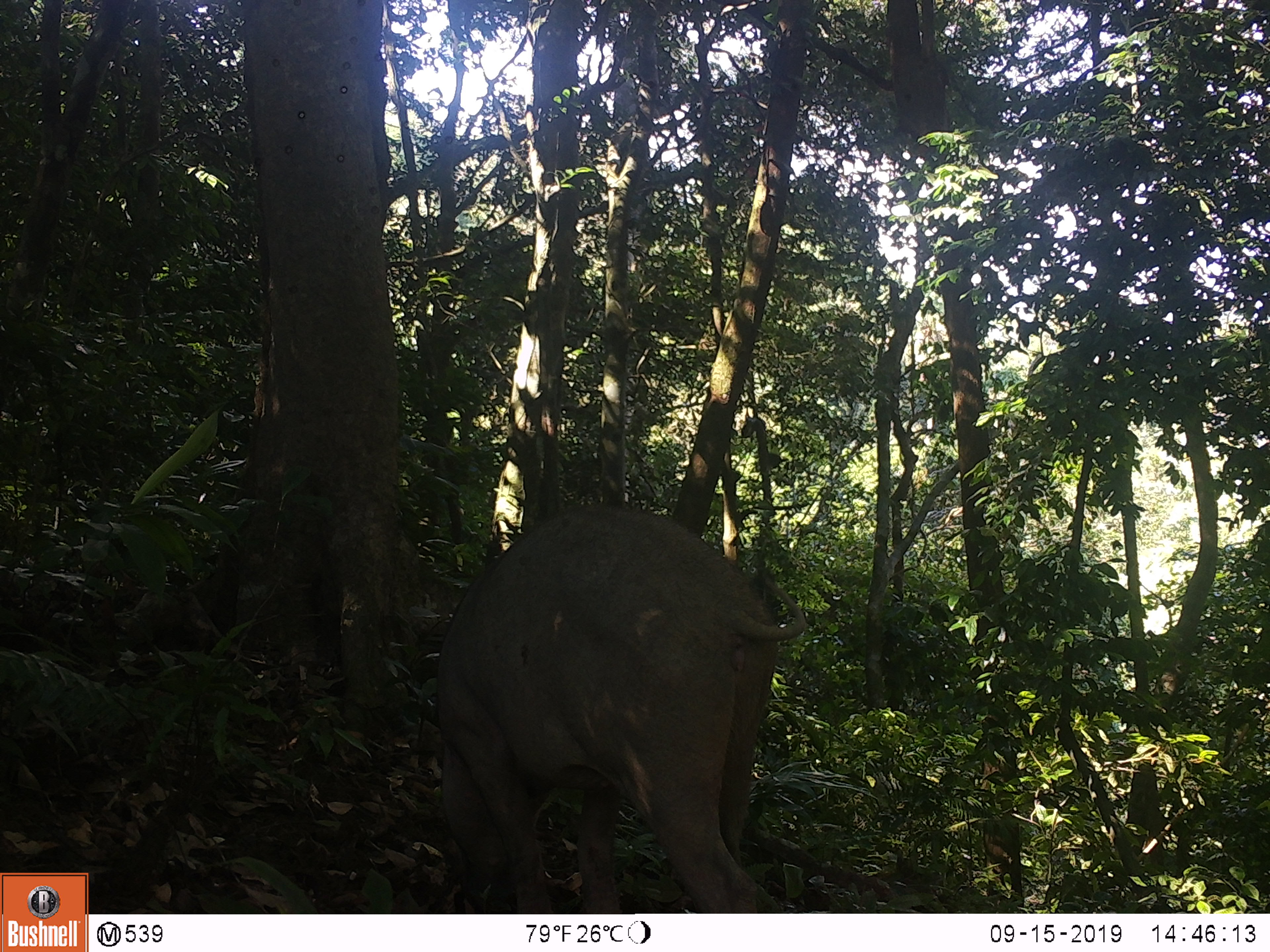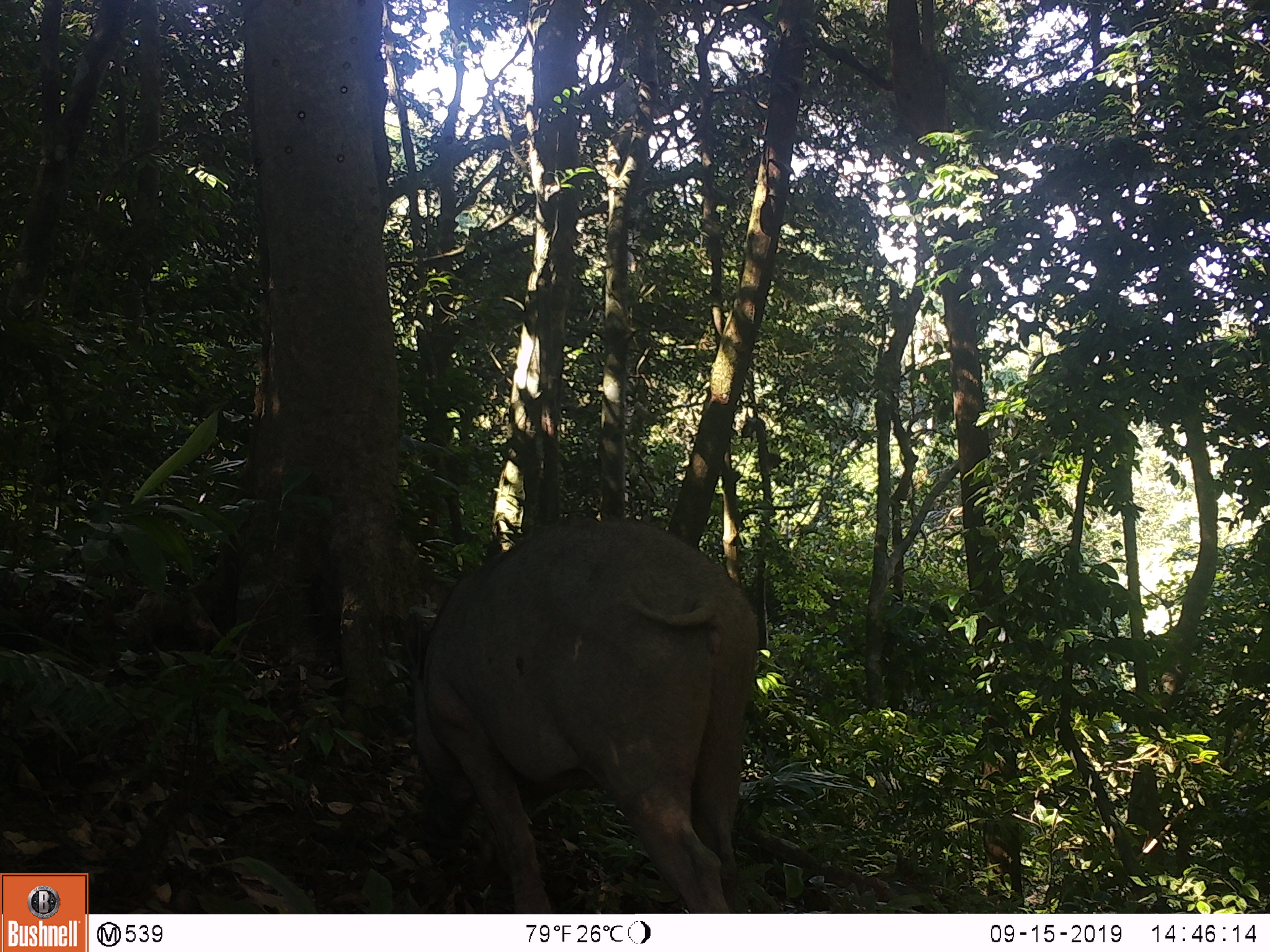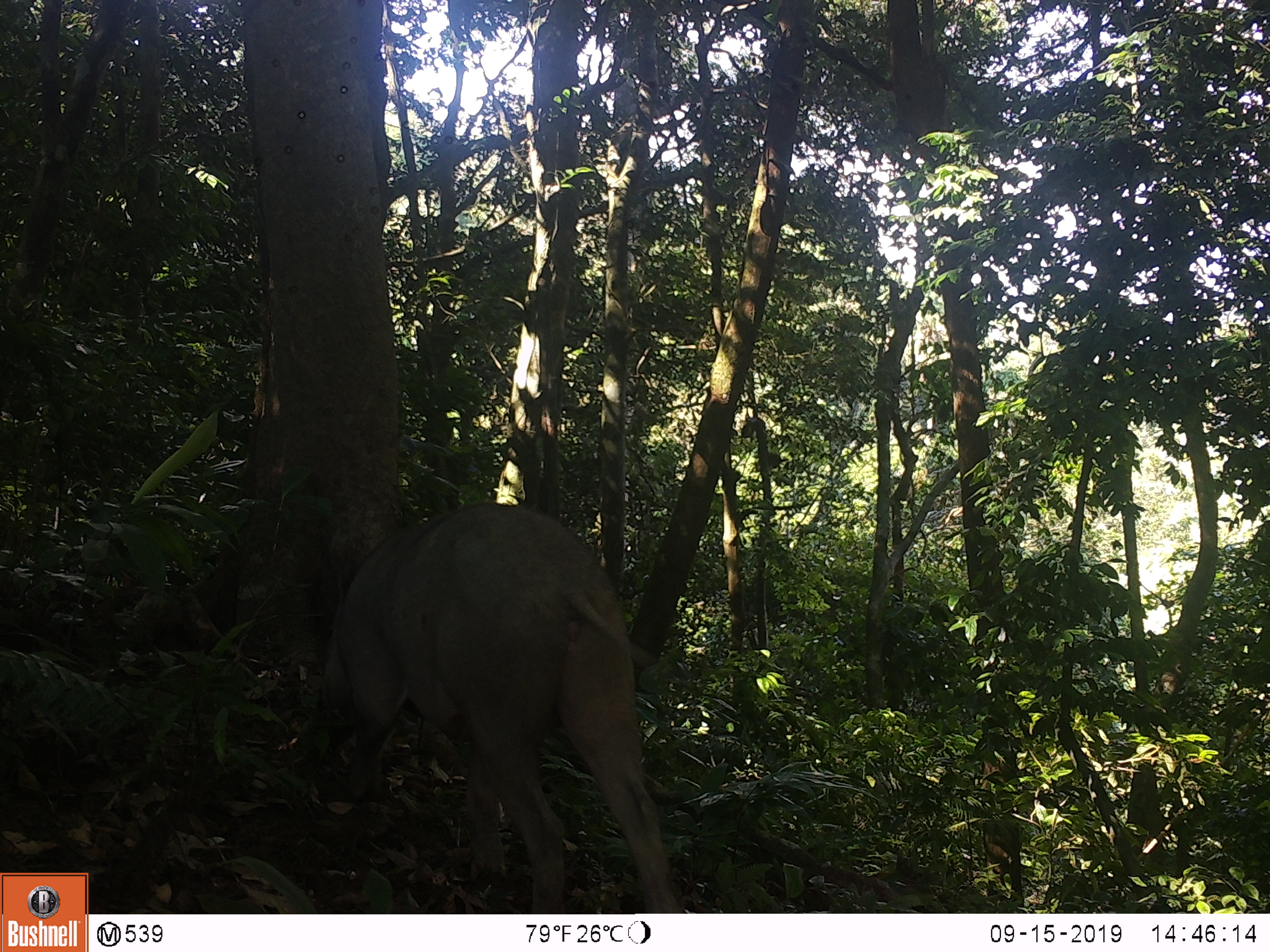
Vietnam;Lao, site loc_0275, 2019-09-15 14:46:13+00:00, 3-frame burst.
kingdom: Animalia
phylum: Chordata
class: Mammalia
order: Artiodactyla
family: Suidae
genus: Sus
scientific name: Sus scrofa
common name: eurasian wild pig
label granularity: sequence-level